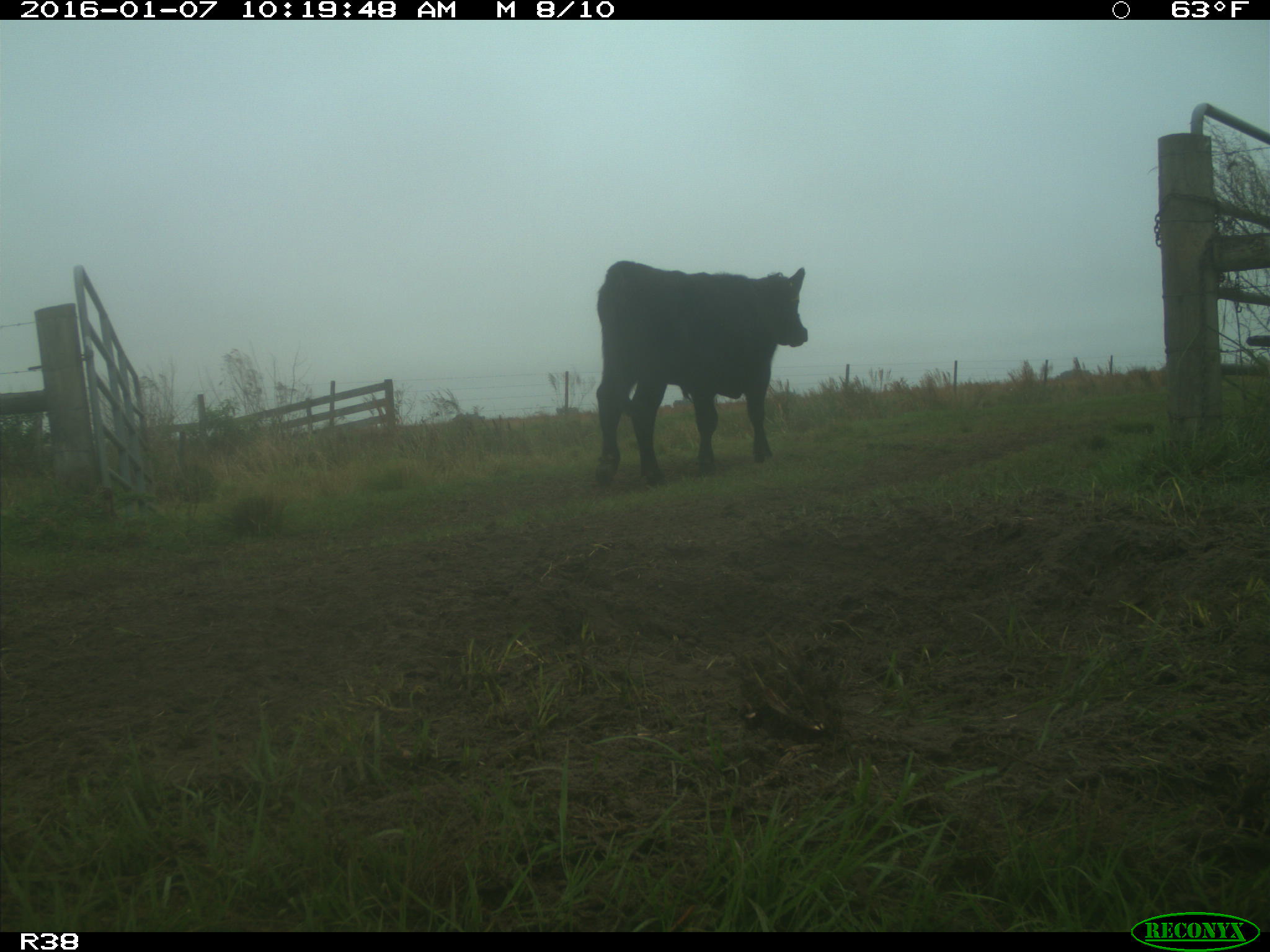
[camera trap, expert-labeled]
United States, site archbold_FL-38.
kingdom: Animalia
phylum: Chordata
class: Mammalia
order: Artiodactyla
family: Bovidae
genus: Bos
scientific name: Bos taurus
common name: domestic cow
Bos taurus (domestic cow).